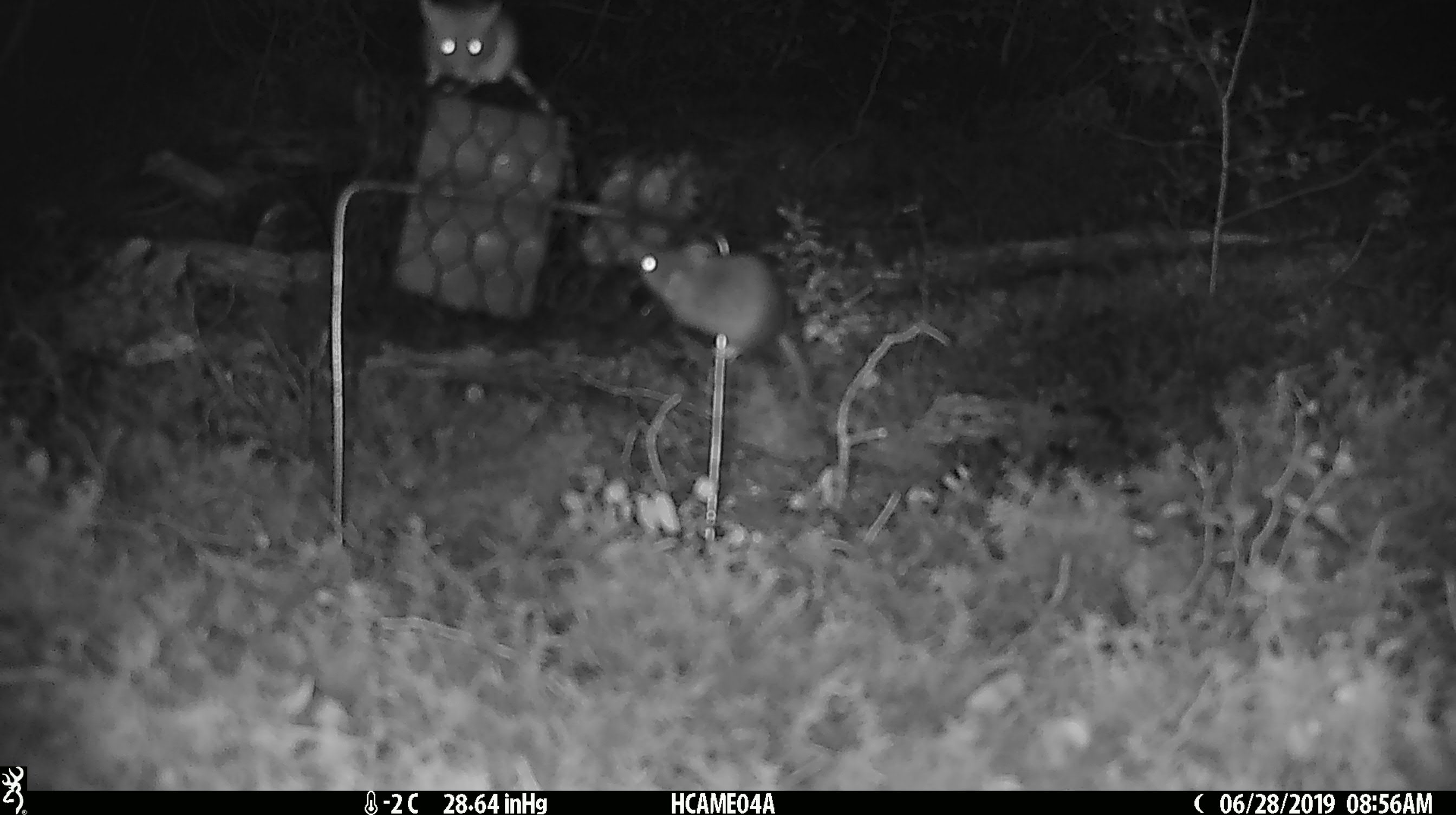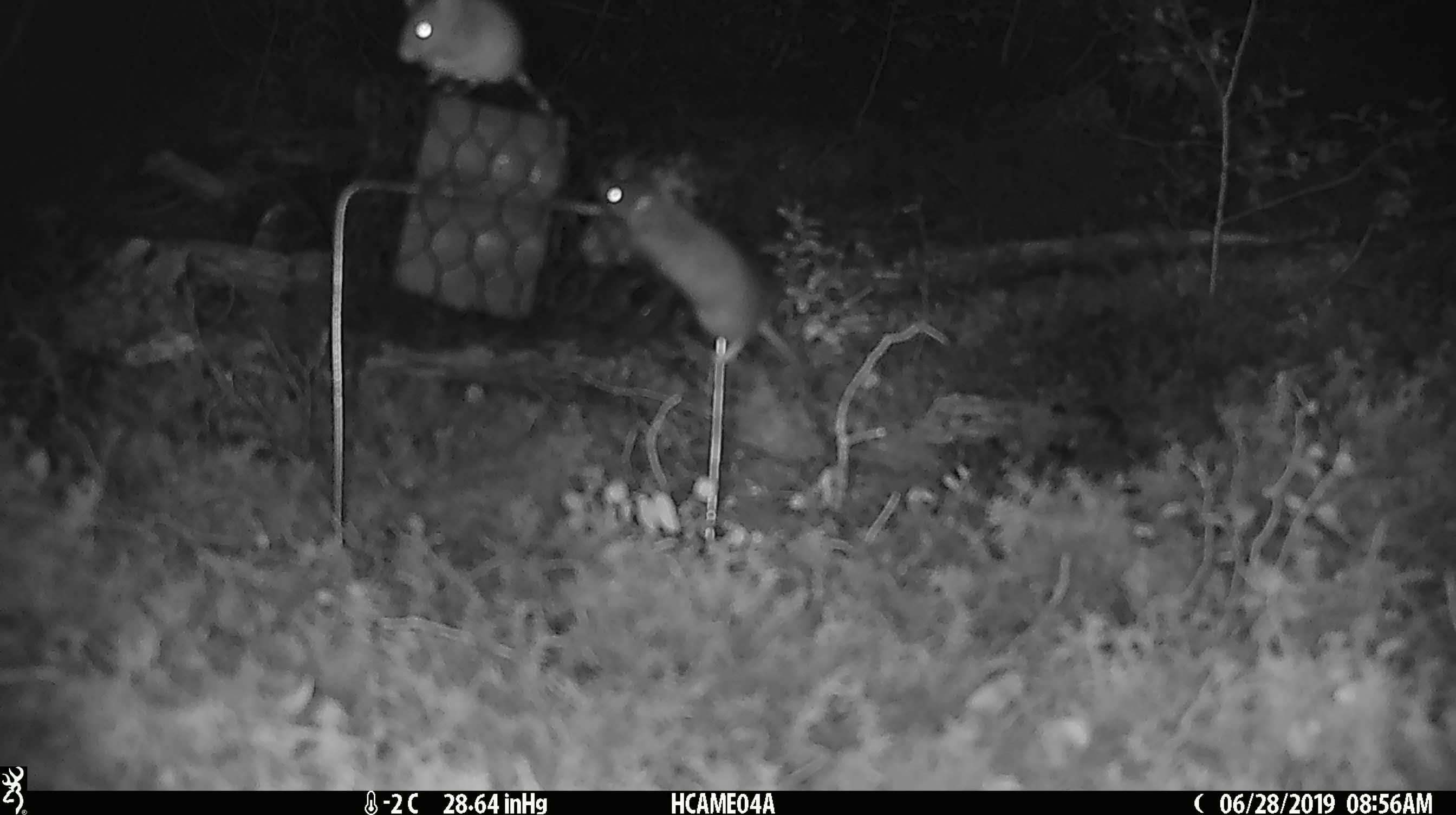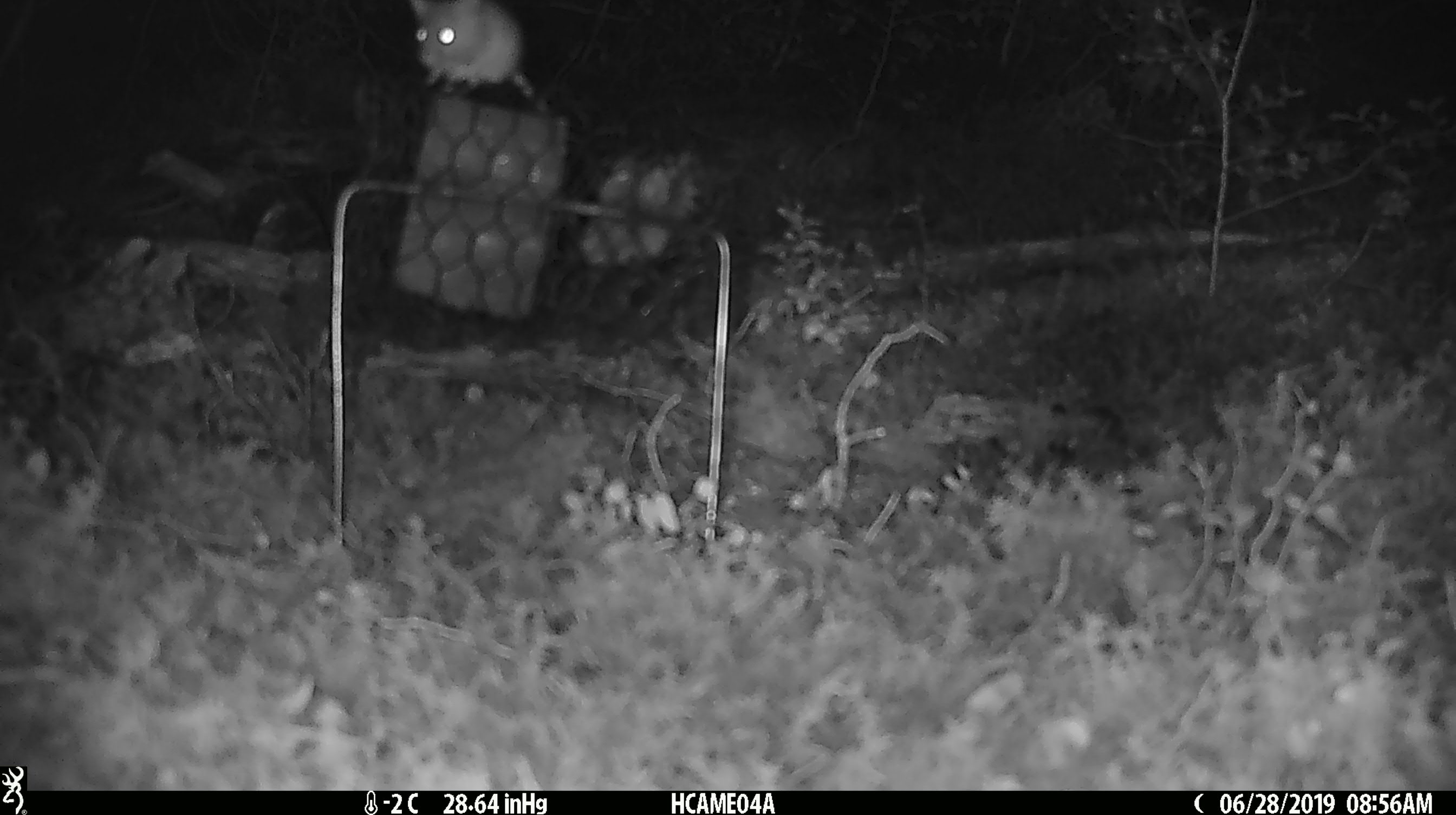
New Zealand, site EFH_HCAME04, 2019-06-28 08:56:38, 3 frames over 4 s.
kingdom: Animalia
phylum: Chordata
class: Mammalia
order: Rodentia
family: Muridae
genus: Mus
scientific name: Mus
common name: mouse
Mouse (Mus).